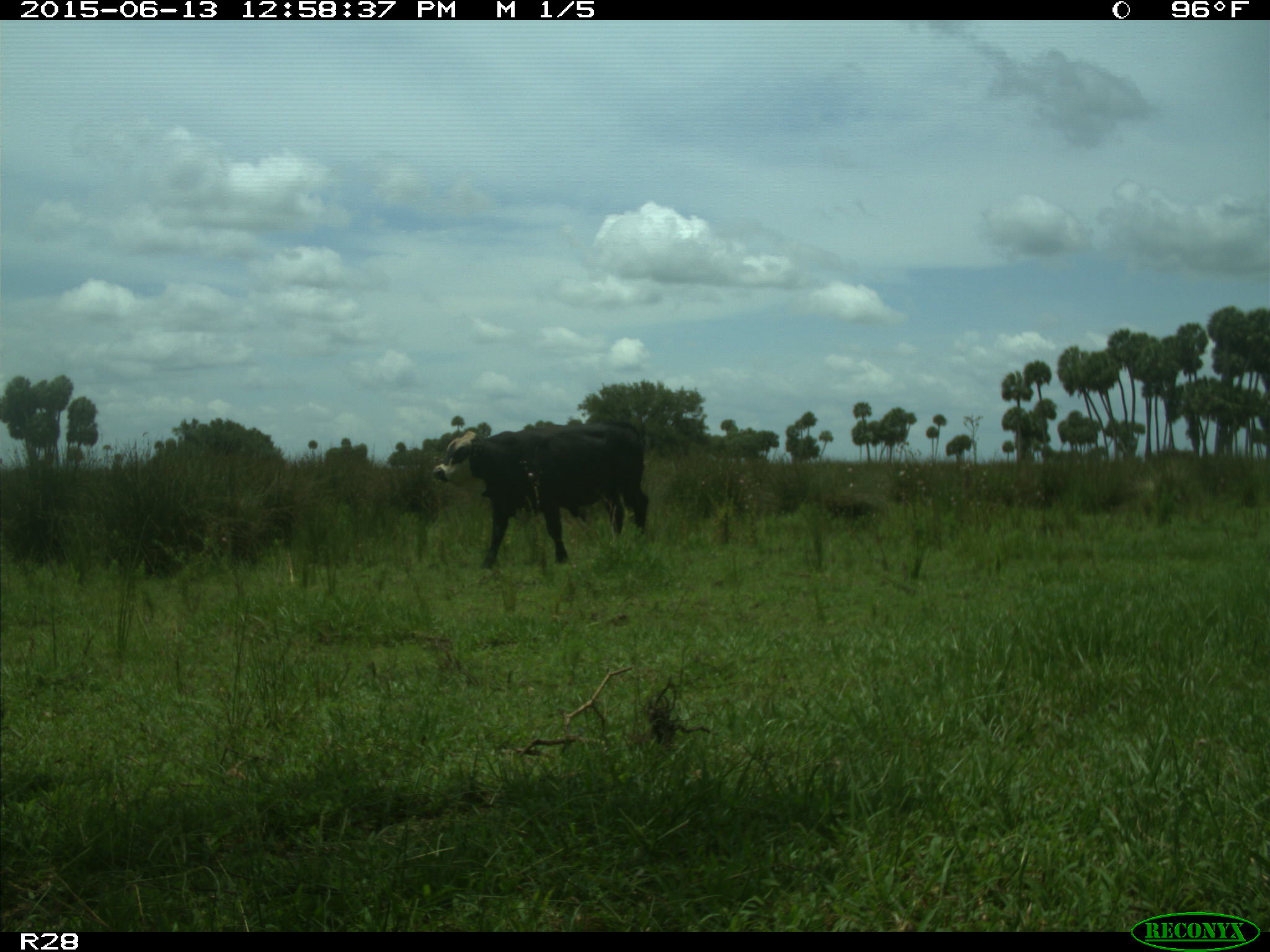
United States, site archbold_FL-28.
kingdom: Animalia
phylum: Chordata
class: Mammalia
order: Artiodactyla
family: Bovidae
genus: Bos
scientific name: Bos taurus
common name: domestic cow